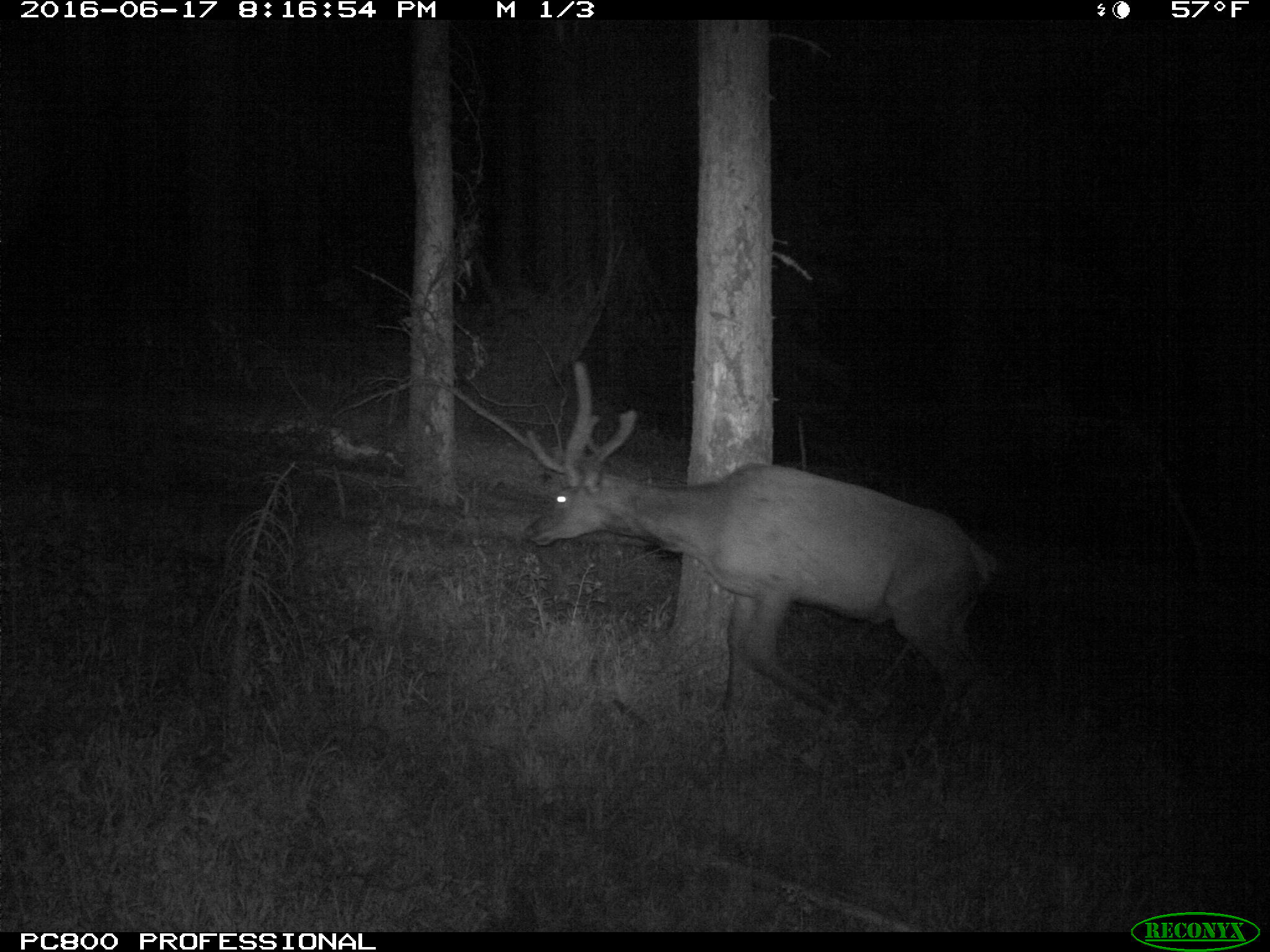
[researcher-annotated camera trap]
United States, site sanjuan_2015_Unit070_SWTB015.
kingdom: Animalia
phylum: Chordata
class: Mammalia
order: Artiodactyla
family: Cervidae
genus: Cervus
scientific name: Cervus elaphus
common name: red deer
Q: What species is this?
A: Cervus elaphus (red deer).